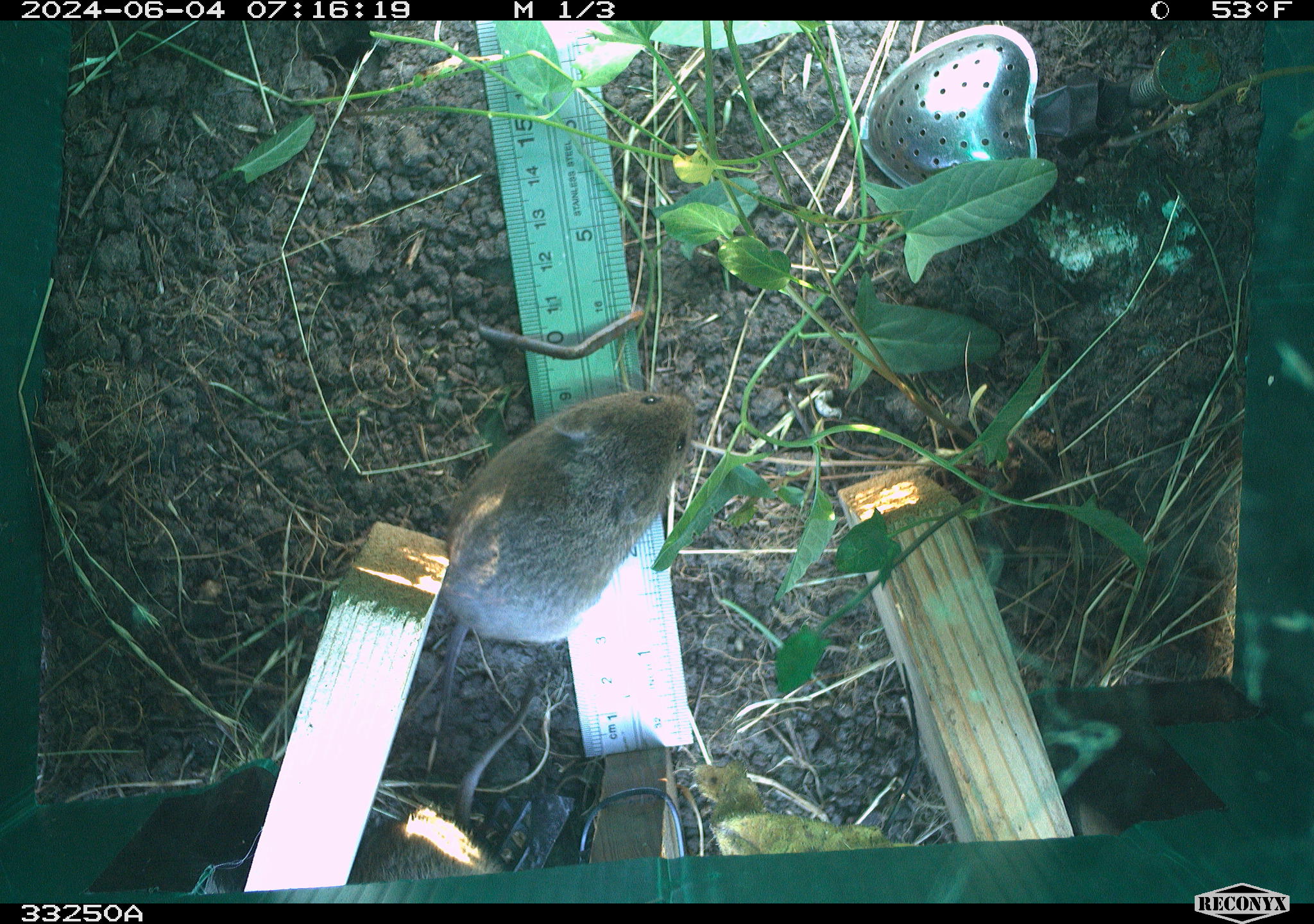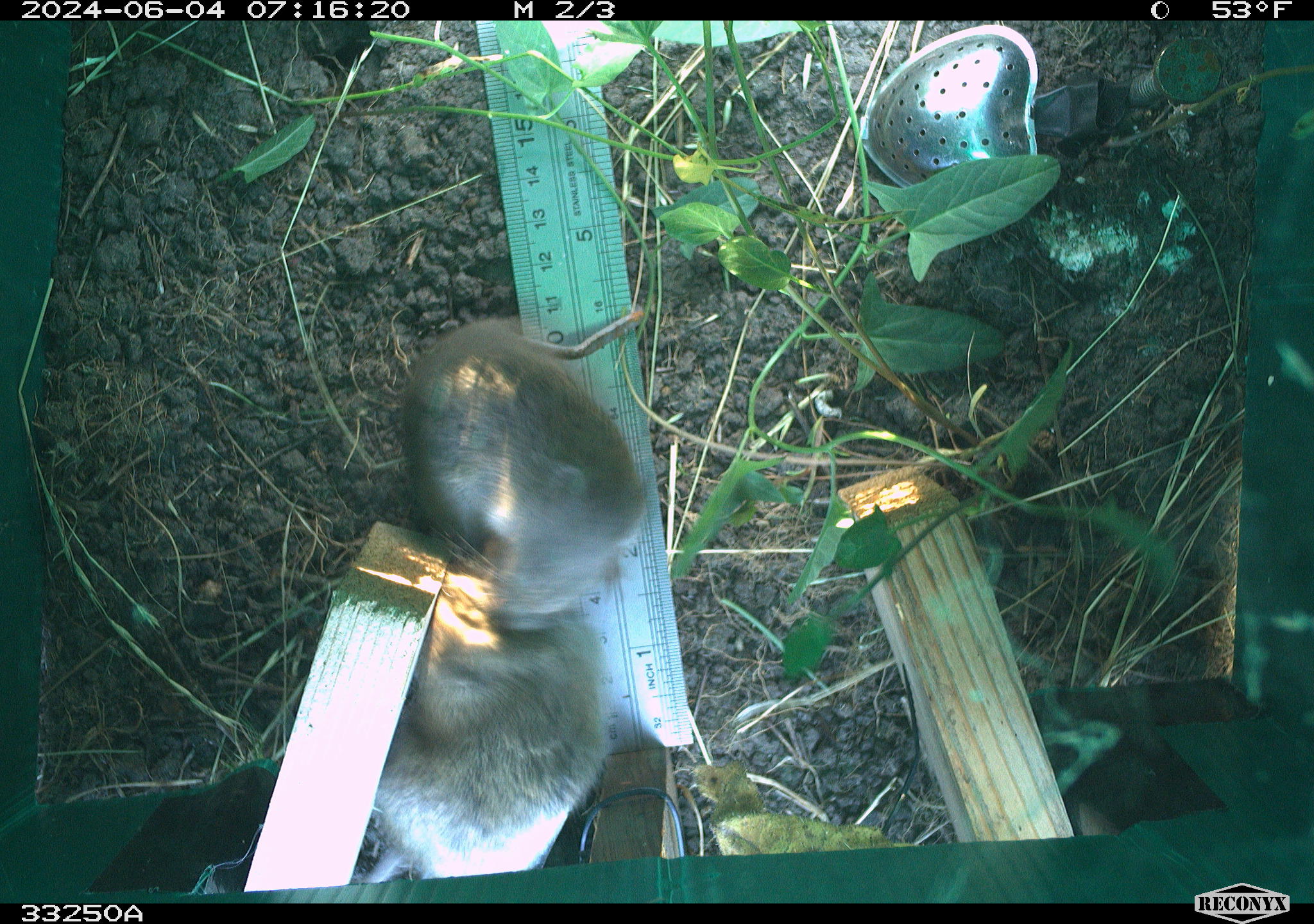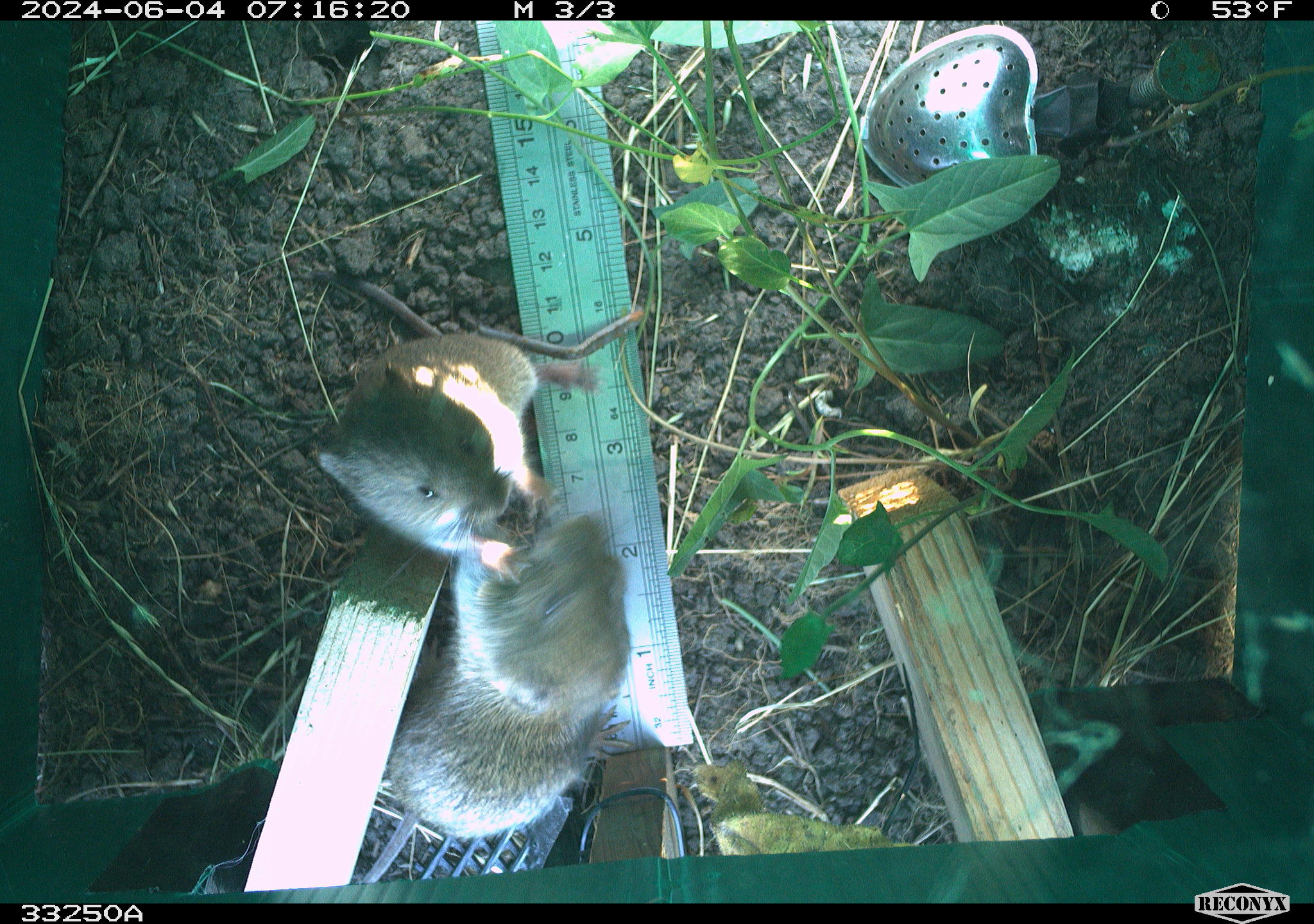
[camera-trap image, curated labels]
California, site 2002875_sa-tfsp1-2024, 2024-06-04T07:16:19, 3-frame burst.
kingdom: Animalia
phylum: Chordata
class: Mammalia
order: Rodentia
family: Cricetidae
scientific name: Arvicolinae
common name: voles, lemmings, and muskrats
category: arvicolinae subfamily